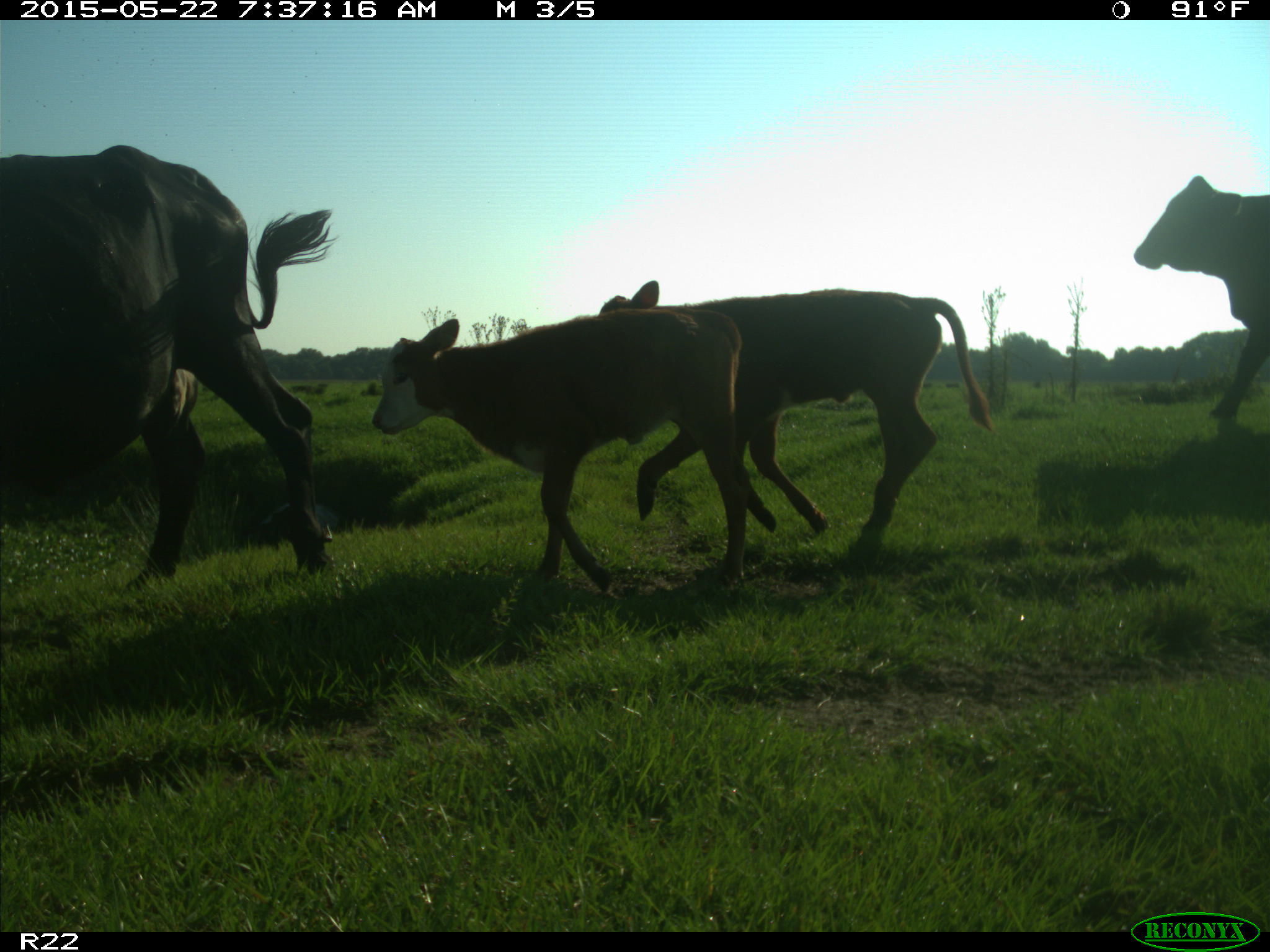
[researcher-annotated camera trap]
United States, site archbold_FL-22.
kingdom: Animalia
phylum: Chordata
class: Mammalia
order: Artiodactyla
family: Bovidae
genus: Bos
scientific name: Bos taurus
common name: domestic cow